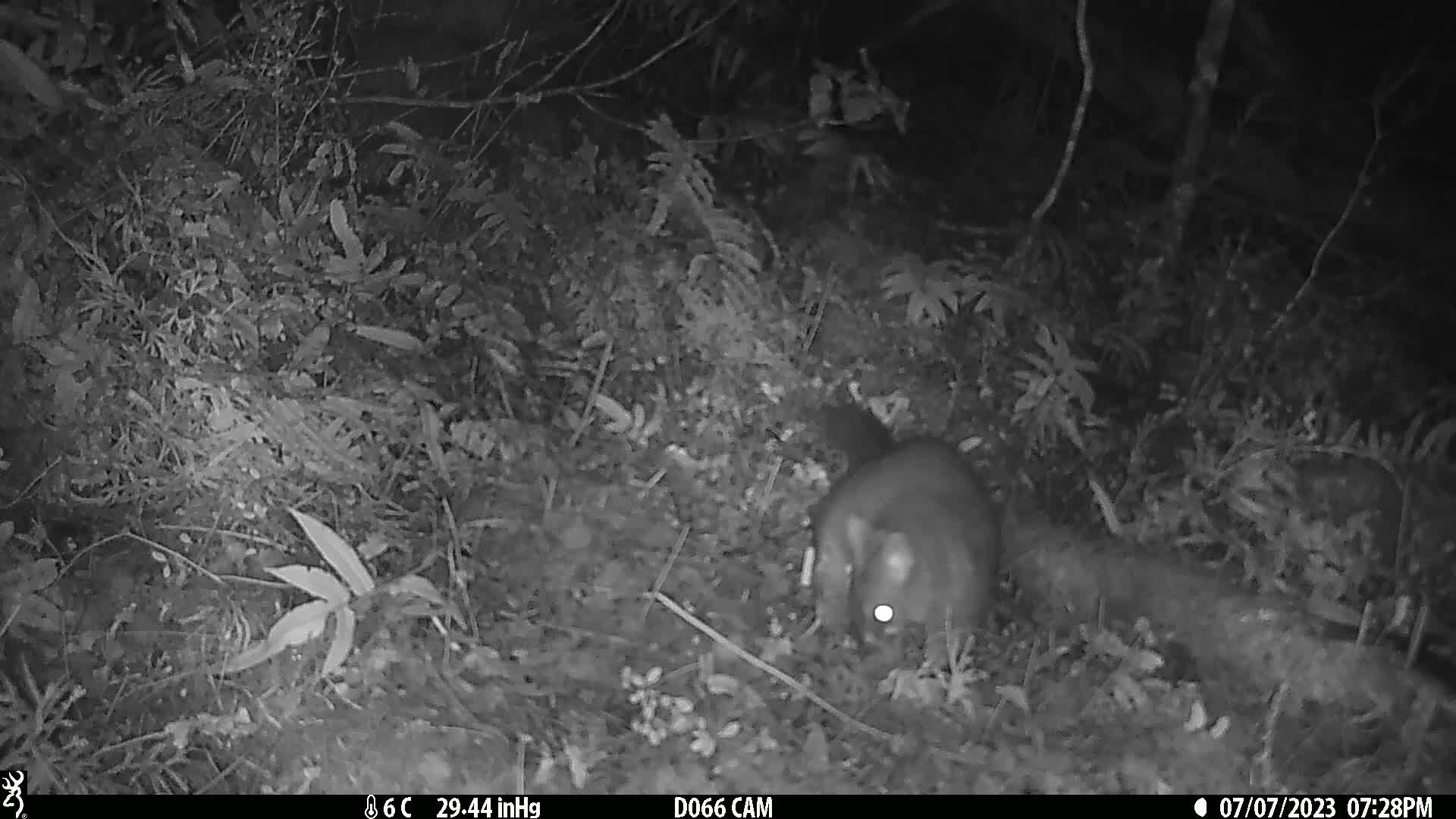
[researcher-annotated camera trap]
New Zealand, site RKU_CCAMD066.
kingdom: Animalia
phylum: Chordata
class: Mammalia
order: Diprotodontia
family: Phalangeridae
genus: Trichosurus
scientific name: Trichosurus vulpecula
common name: common brushtail possum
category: possum